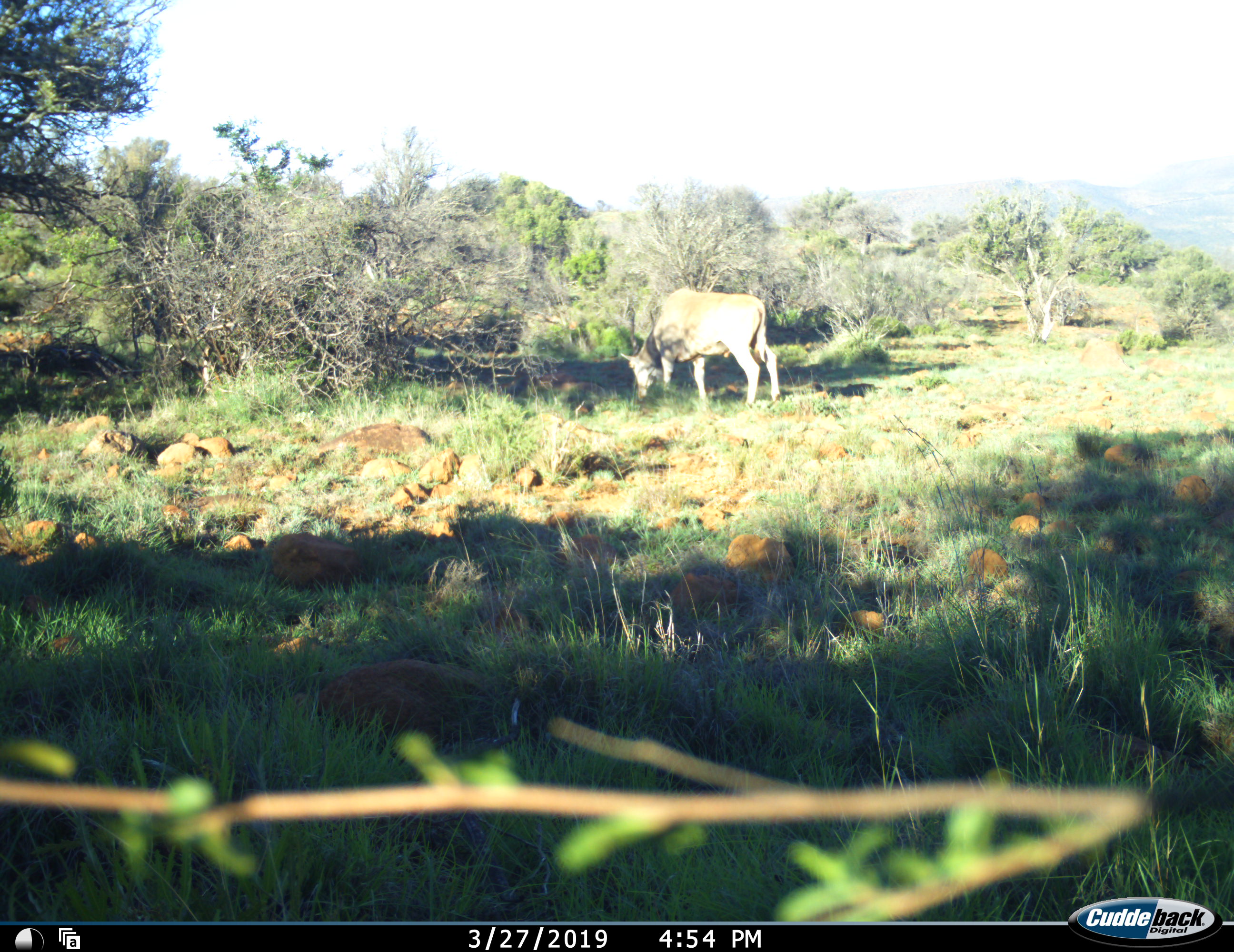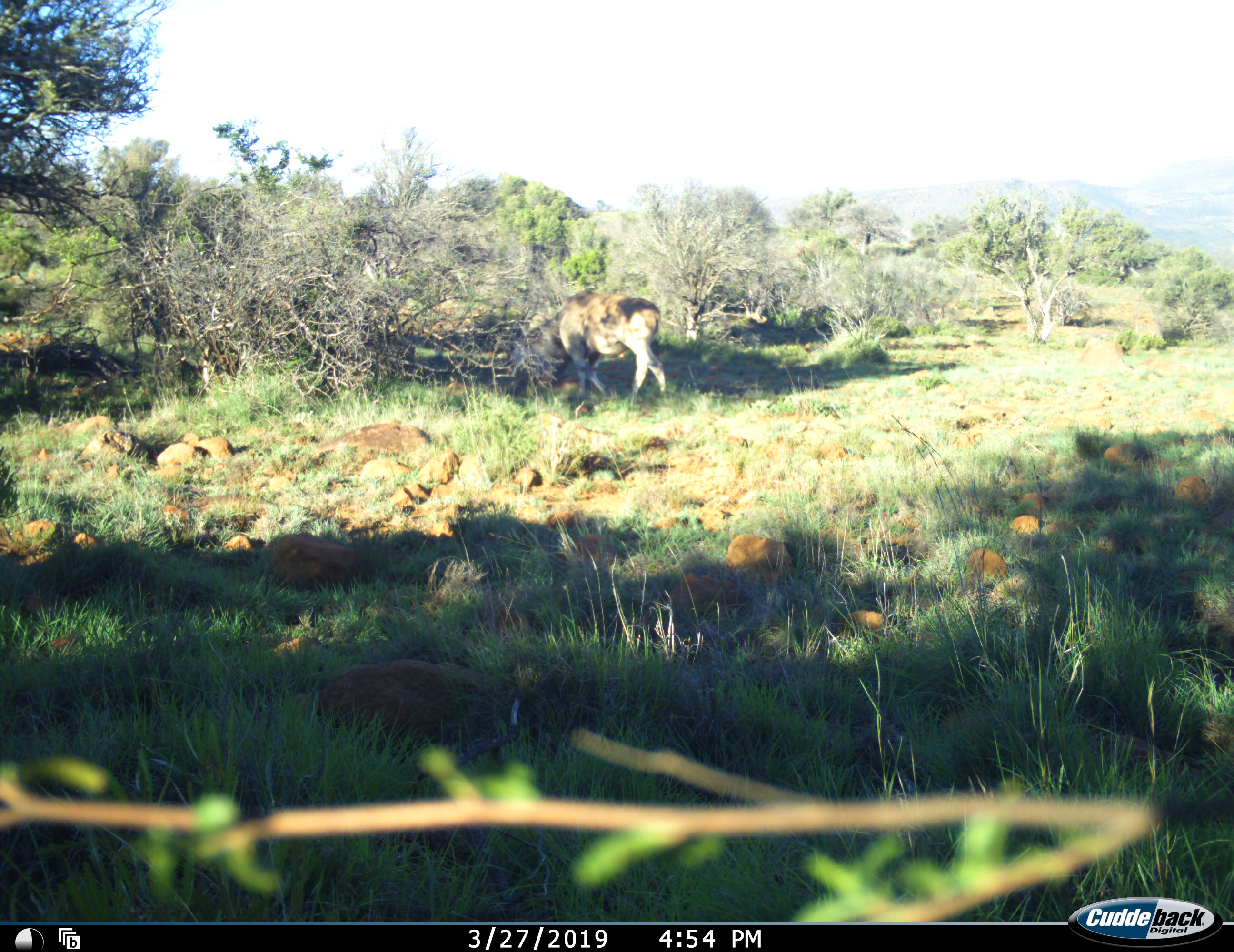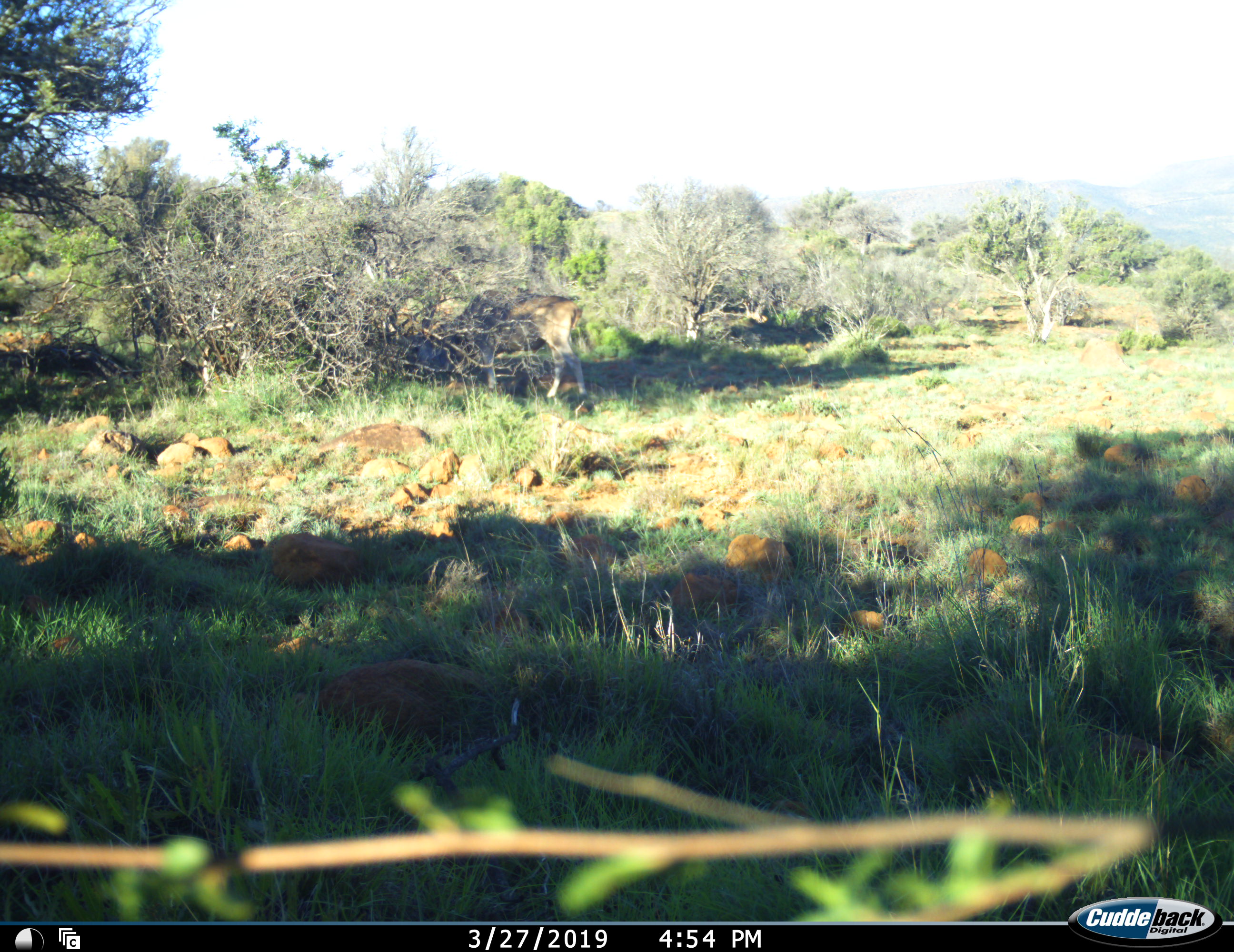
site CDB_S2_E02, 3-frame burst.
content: unidentified animal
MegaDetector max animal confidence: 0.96